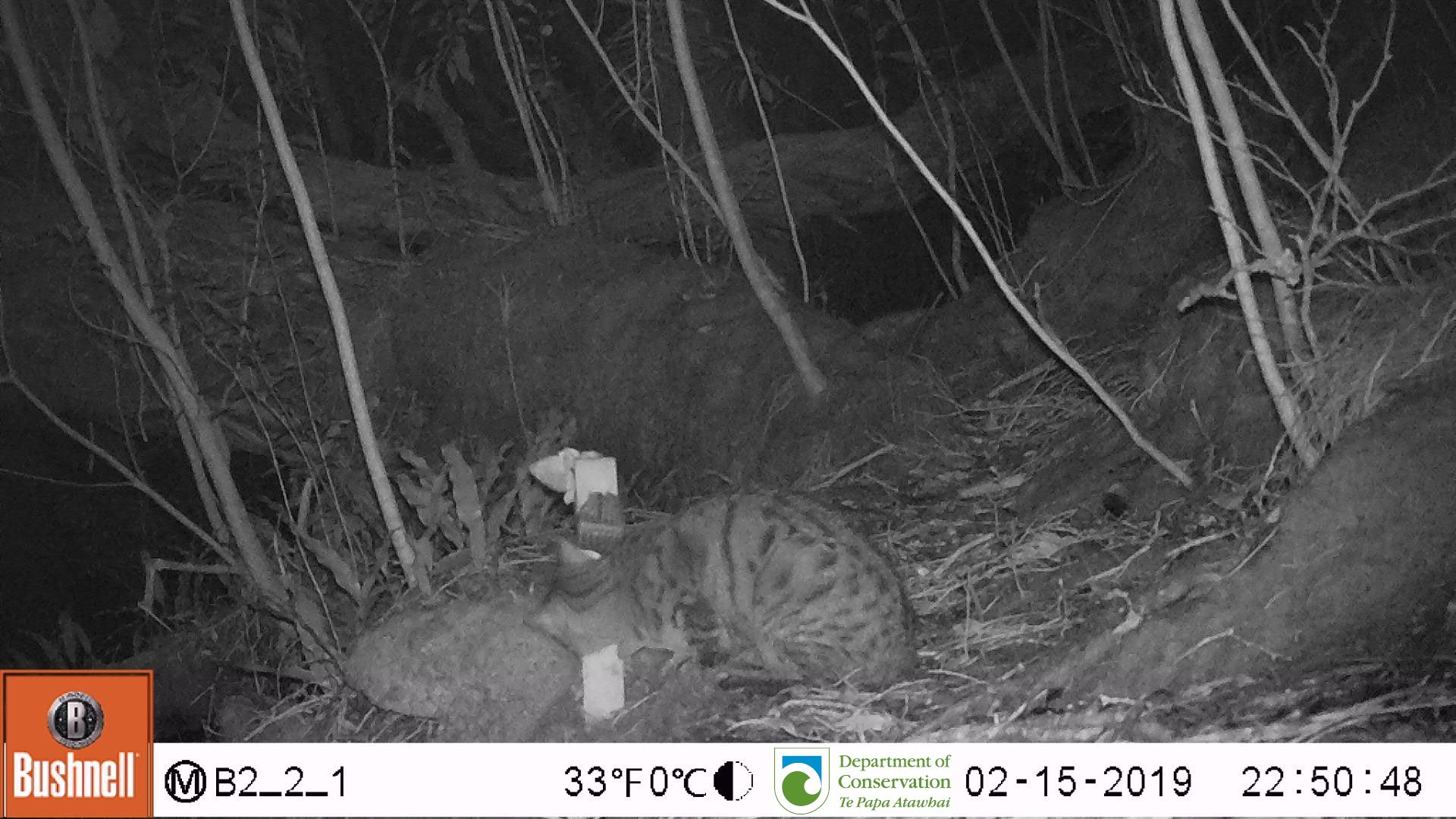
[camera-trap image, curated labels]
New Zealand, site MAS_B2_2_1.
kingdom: Animalia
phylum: Chordata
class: Mammalia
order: Carnivora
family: Felidae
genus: Felis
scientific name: Felis catus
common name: domestic cat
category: cat